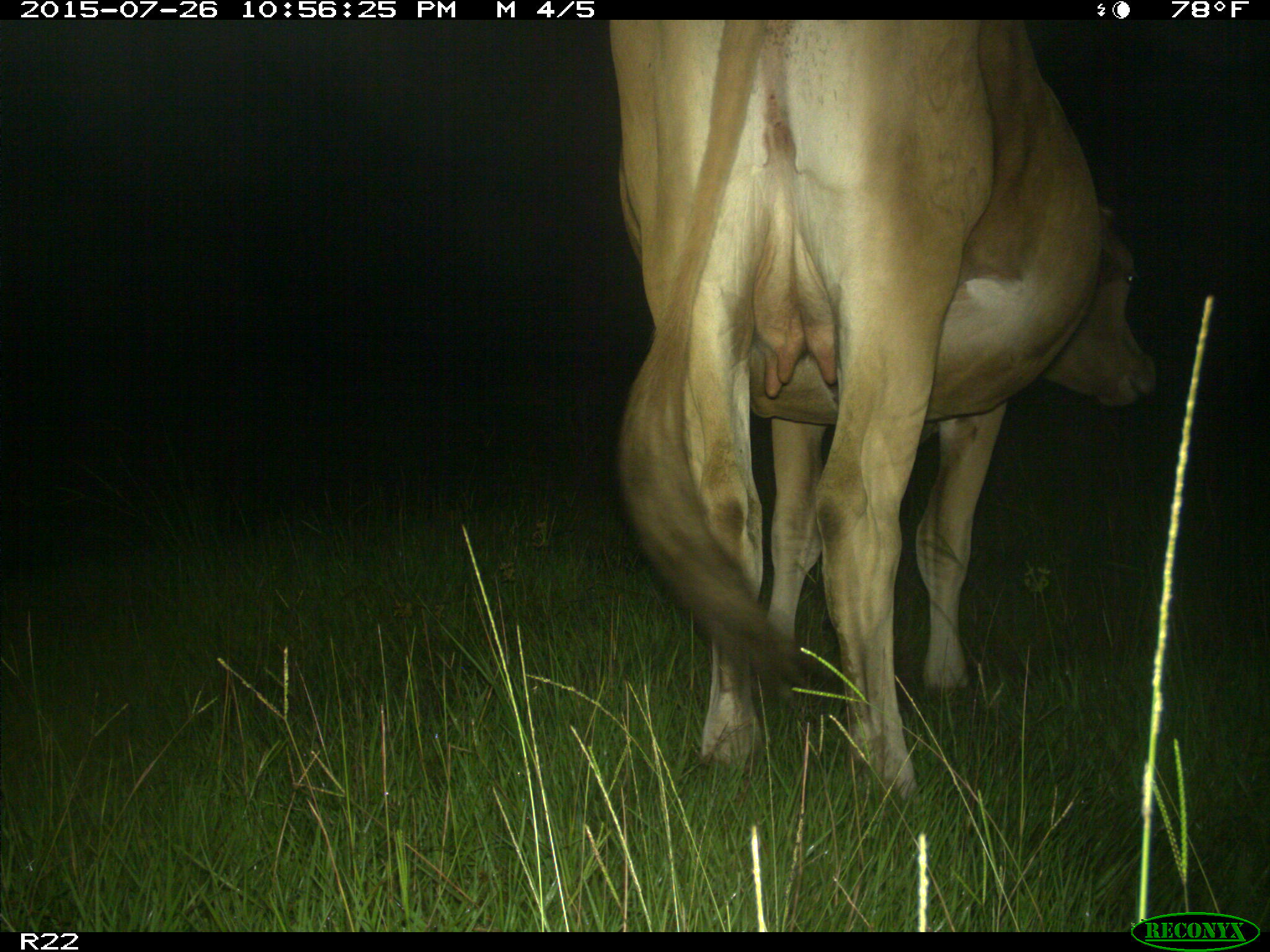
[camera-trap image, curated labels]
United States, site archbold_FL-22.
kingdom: Animalia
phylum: Chordata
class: Mammalia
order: Artiodactyla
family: Bovidae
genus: Bos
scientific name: Bos taurus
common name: domestic cow